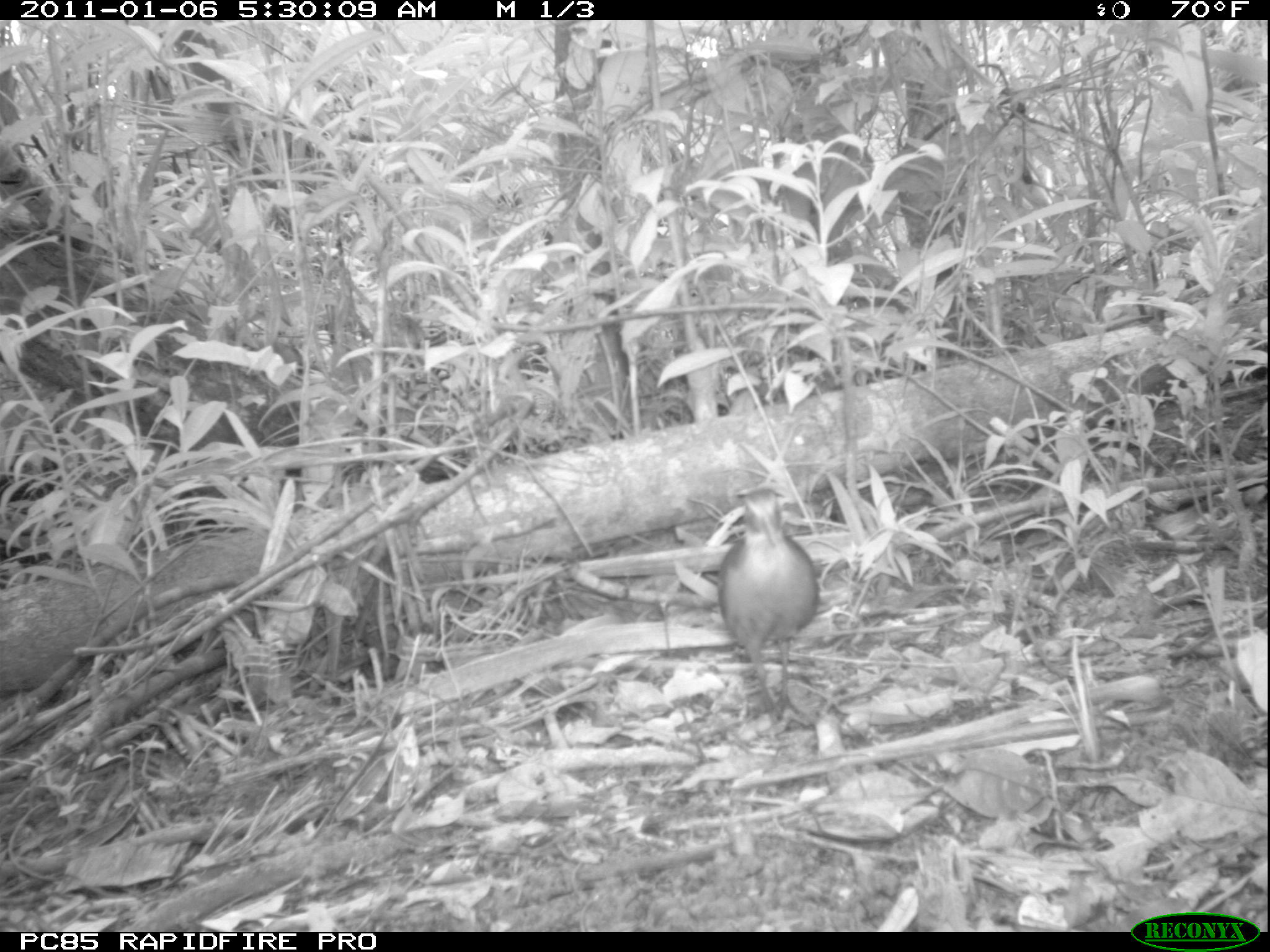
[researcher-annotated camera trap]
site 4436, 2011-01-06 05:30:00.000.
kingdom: Animalia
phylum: Chordata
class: Aves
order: Gruiformes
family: Sarothruridae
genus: Mentocrex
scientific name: Mentocrex kioloides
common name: madagascar wood rail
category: canirallus kioloides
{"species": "canirallus kioloides (madagascar wood rail) (Mentocrex kioloides)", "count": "1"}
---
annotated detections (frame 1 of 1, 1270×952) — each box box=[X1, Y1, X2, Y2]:
canirallus kioloides: box=[711, 486, 821, 730]